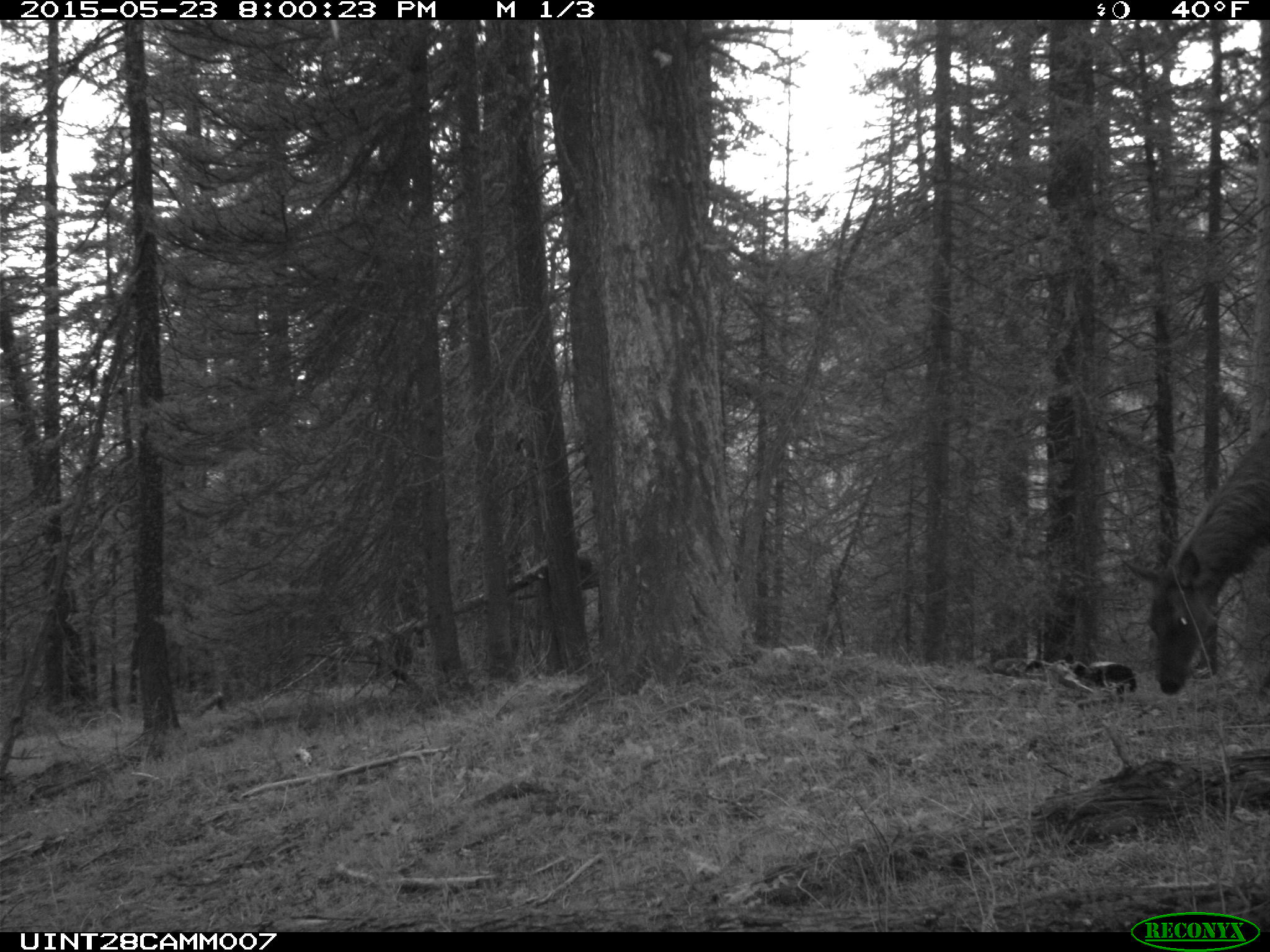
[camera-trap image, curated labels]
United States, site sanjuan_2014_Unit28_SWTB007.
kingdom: Animalia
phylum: Chordata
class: Mammalia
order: Artiodactyla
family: Cervidae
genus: Cervus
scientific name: Cervus elaphus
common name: red deer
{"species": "Cervus elaphus (red deer)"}